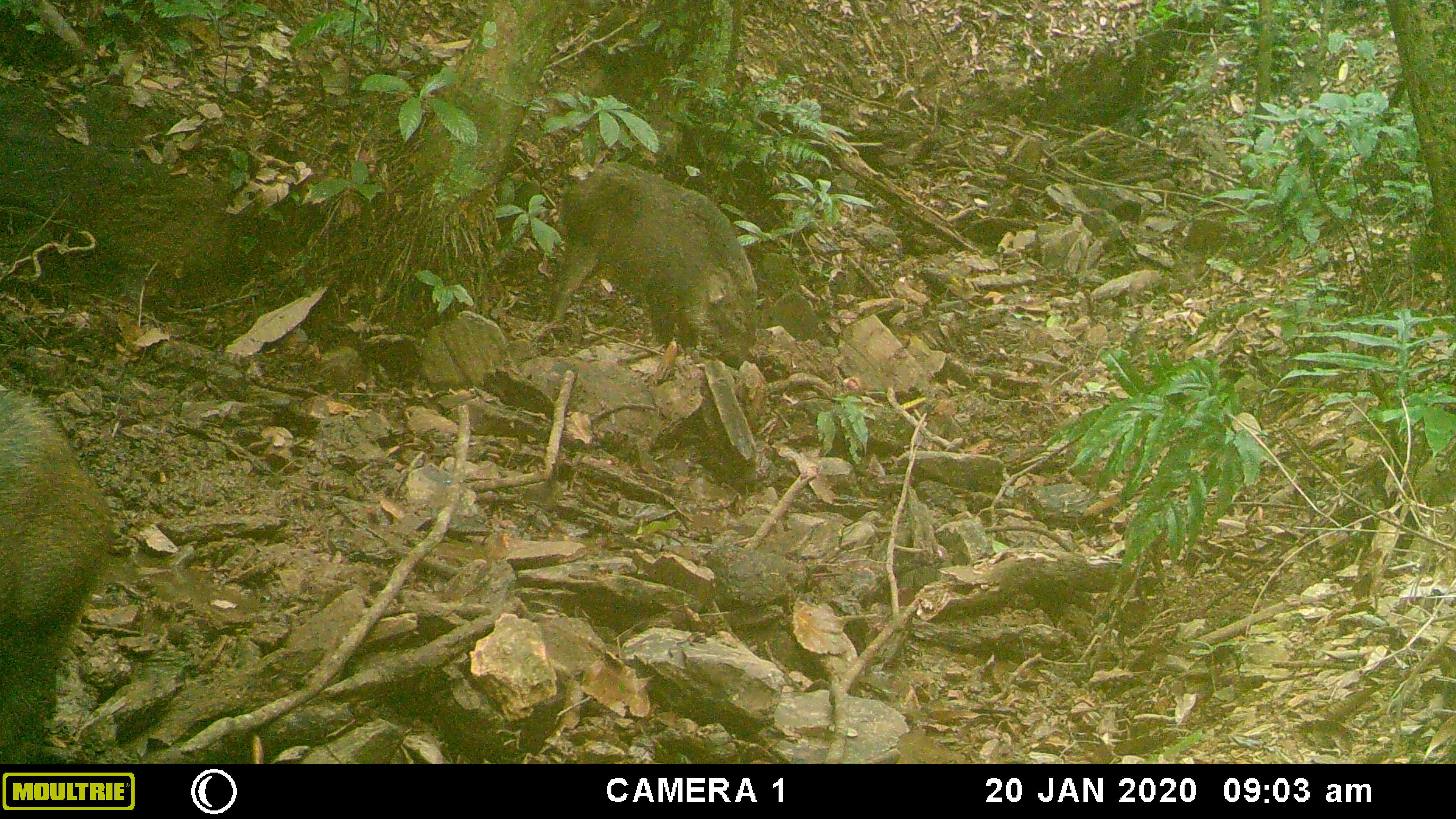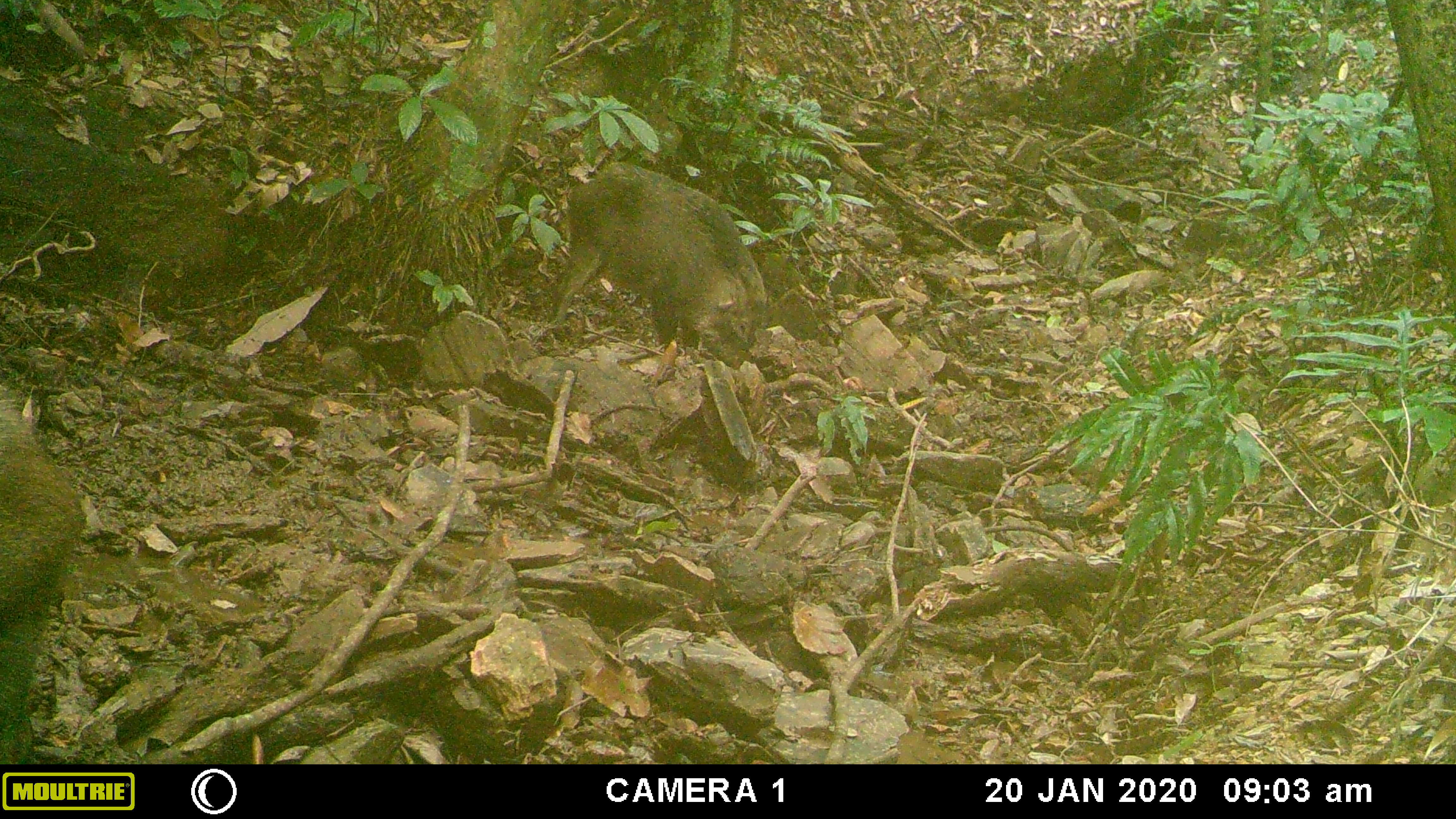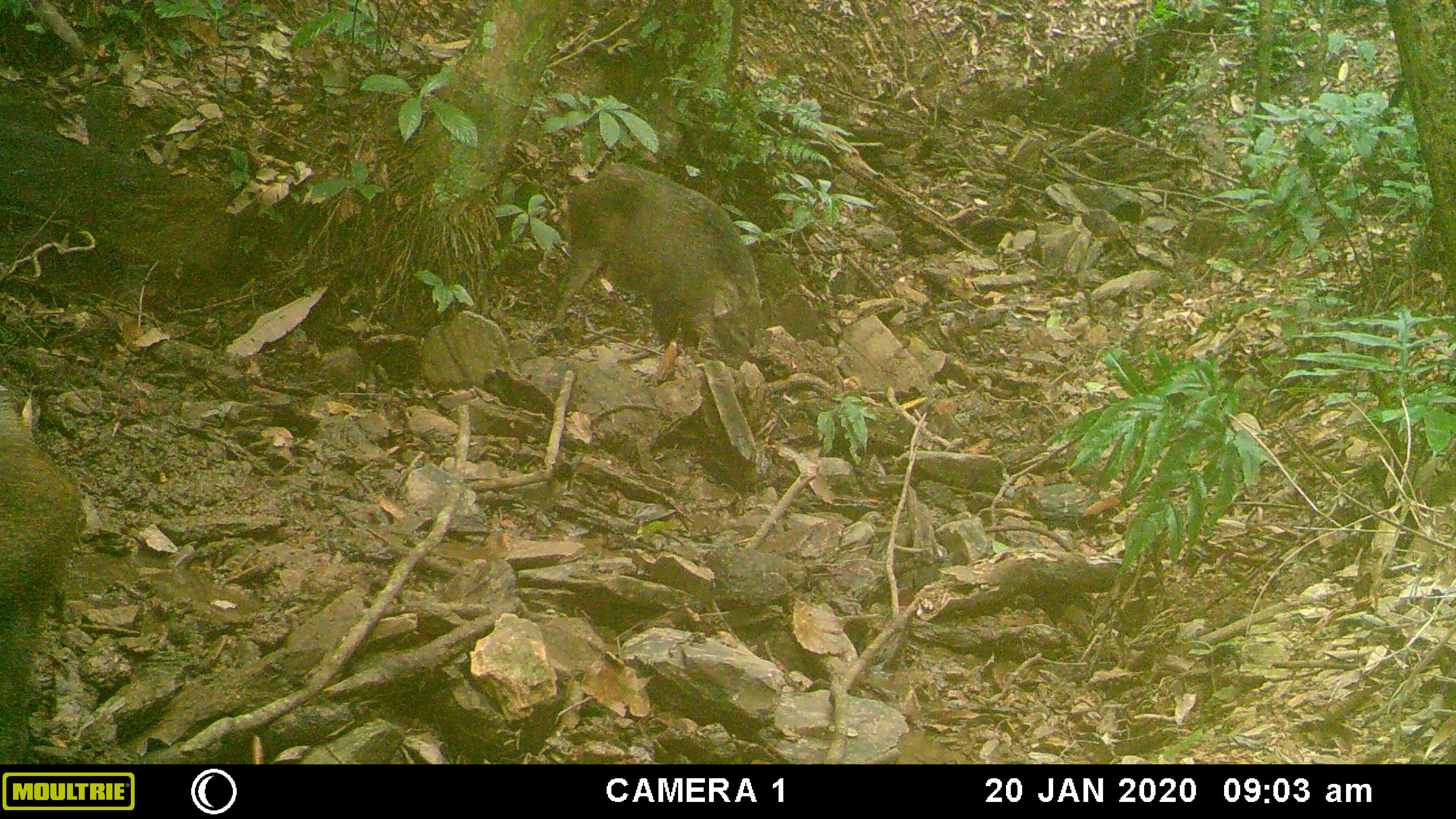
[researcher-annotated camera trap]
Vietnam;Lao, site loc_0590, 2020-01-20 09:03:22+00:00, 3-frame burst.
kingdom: Animalia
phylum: Chordata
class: Mammalia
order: Artiodactyla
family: Suidae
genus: Sus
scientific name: Sus scrofa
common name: eurasian wild pig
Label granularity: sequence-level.